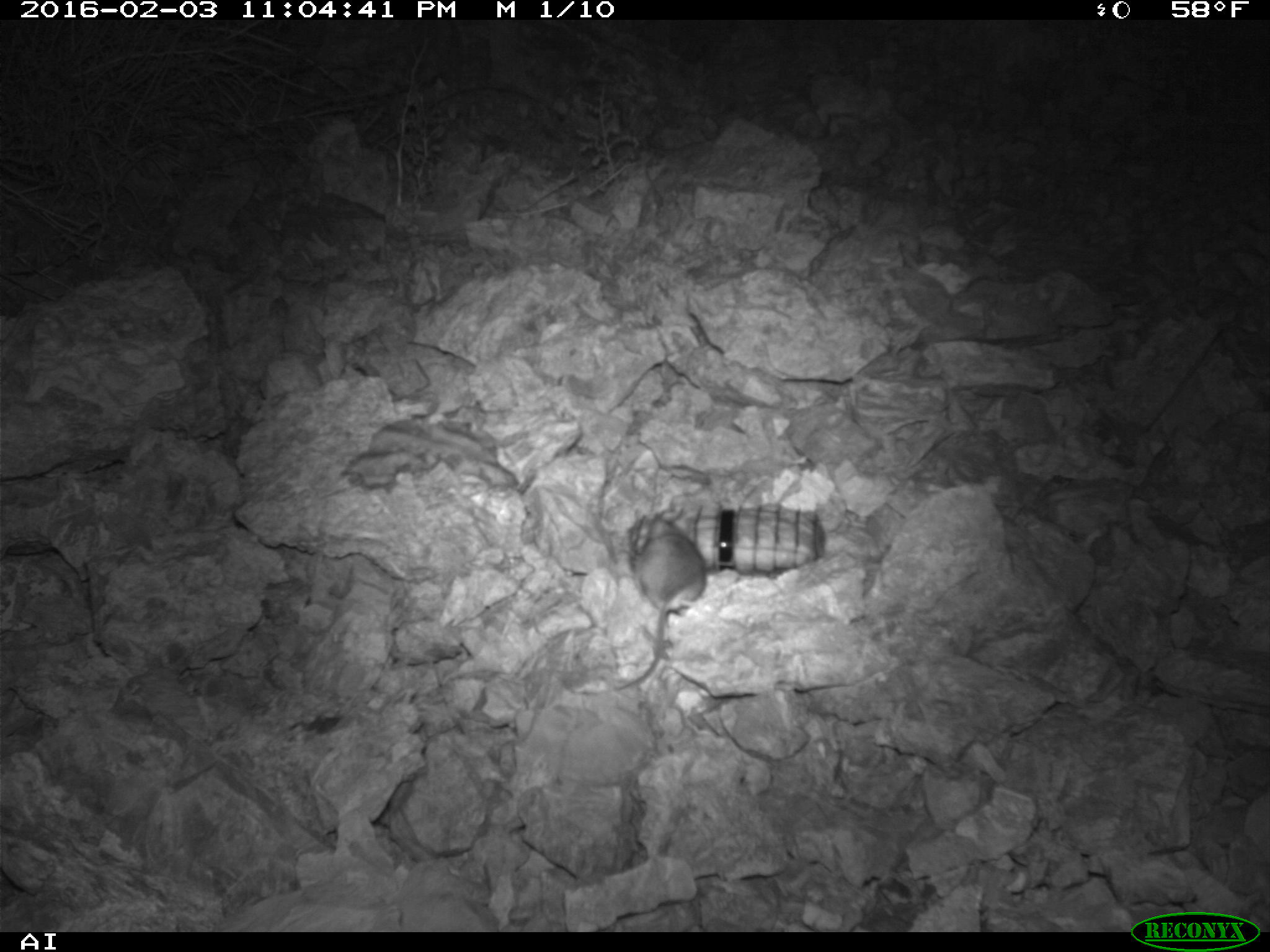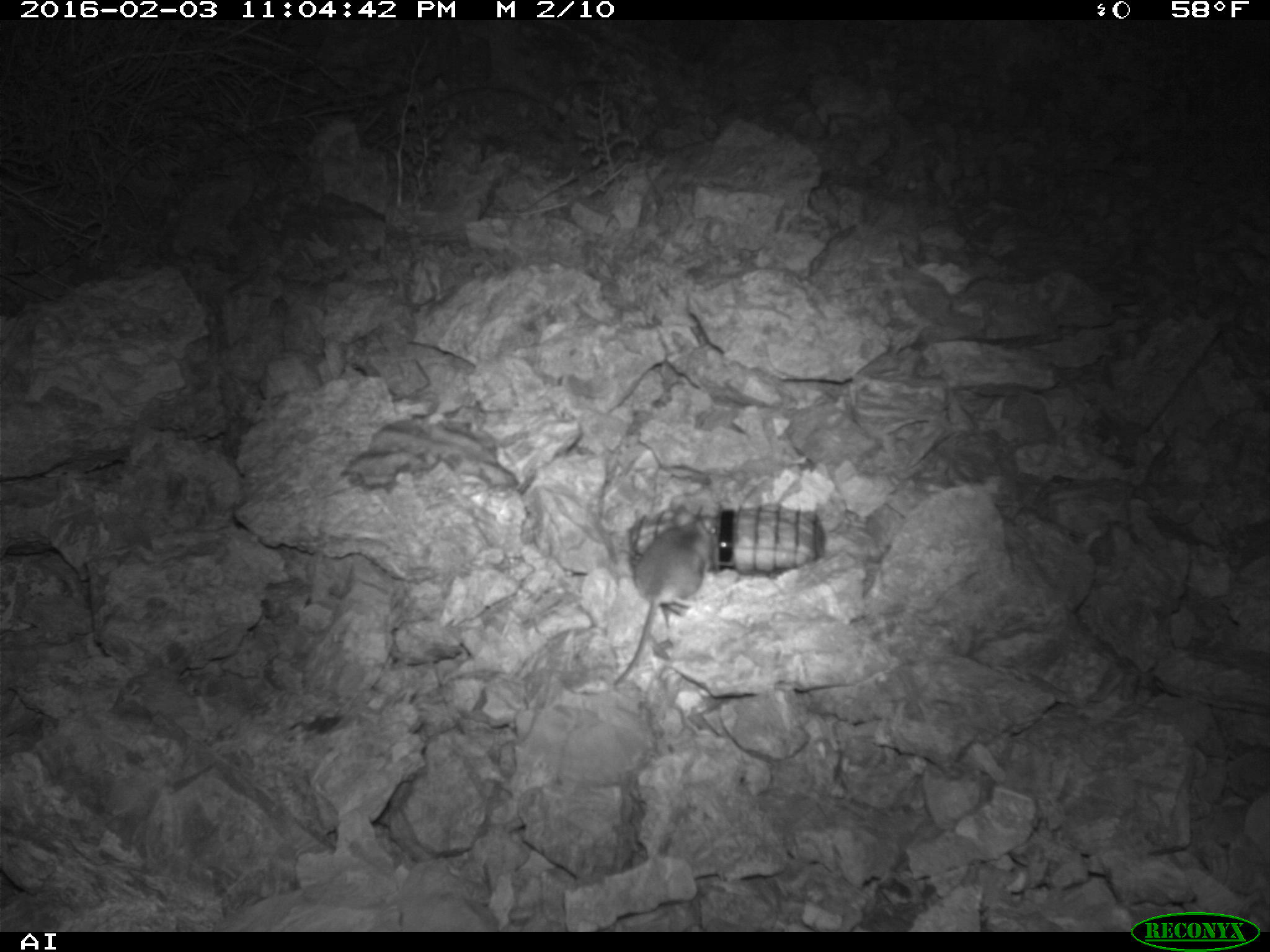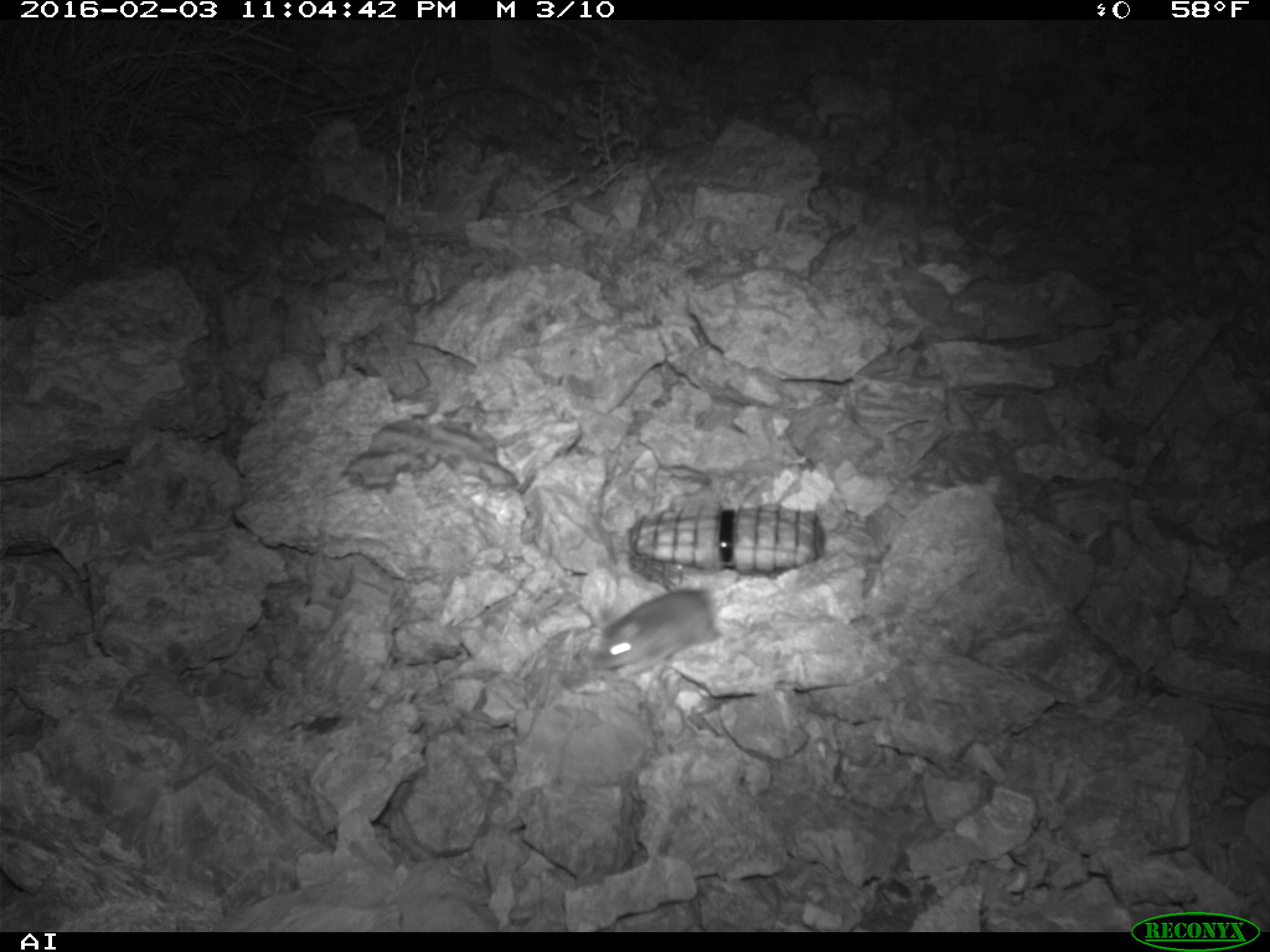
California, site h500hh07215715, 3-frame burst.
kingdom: Animalia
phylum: Chordata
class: Mammalia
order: Rodentia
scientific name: Rodentia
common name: rodent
Rodent (Rodentia).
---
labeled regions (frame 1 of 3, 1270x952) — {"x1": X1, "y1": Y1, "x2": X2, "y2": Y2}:
rodent: {"x1": 614, "y1": 508, "x2": 707, "y2": 691}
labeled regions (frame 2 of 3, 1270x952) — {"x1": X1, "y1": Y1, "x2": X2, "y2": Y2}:
rodent: {"x1": 607, "y1": 504, "x2": 709, "y2": 689}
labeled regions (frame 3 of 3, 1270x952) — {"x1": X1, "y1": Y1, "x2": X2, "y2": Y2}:
rodent: {"x1": 587, "y1": 584, "x2": 728, "y2": 675}